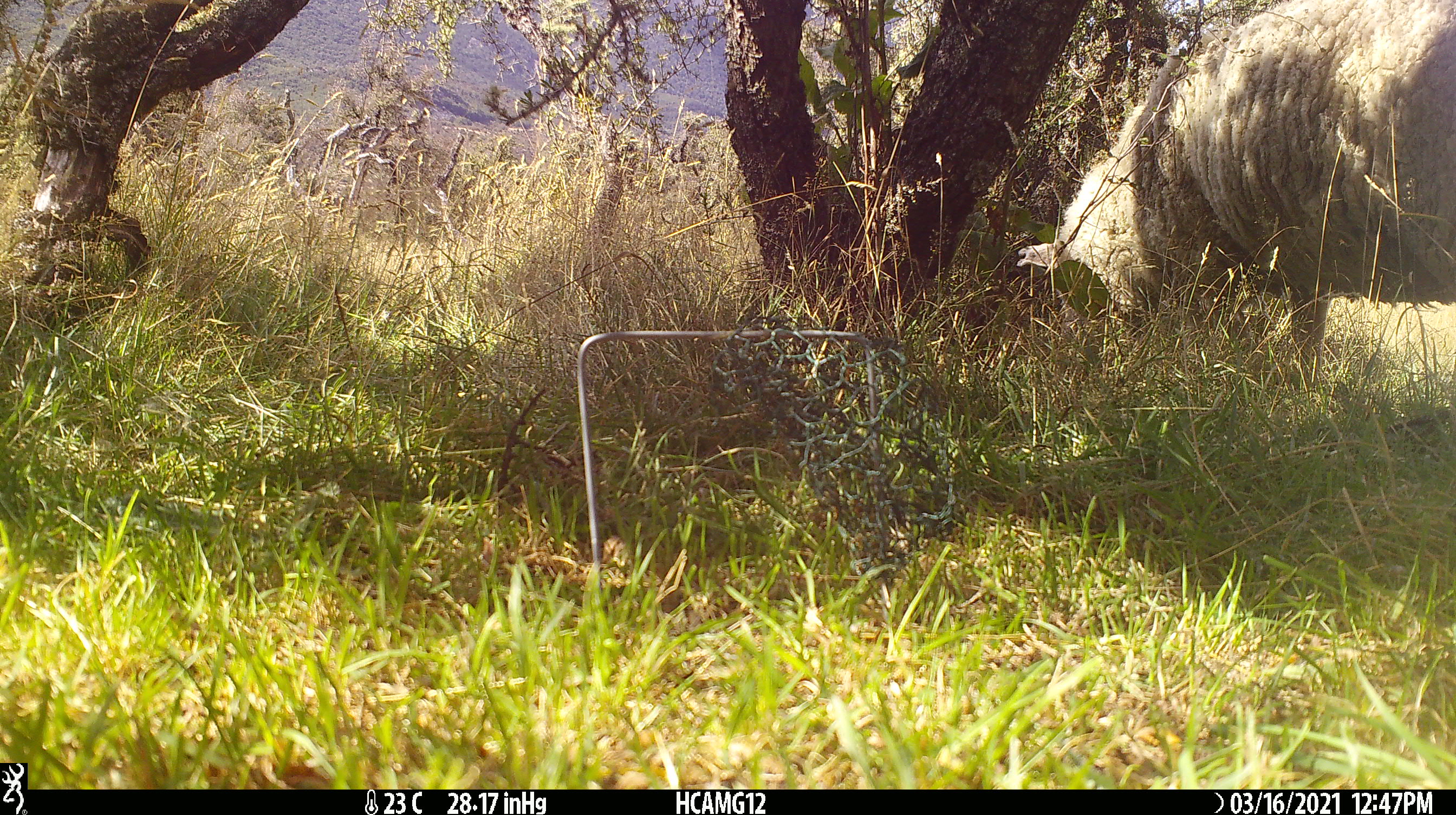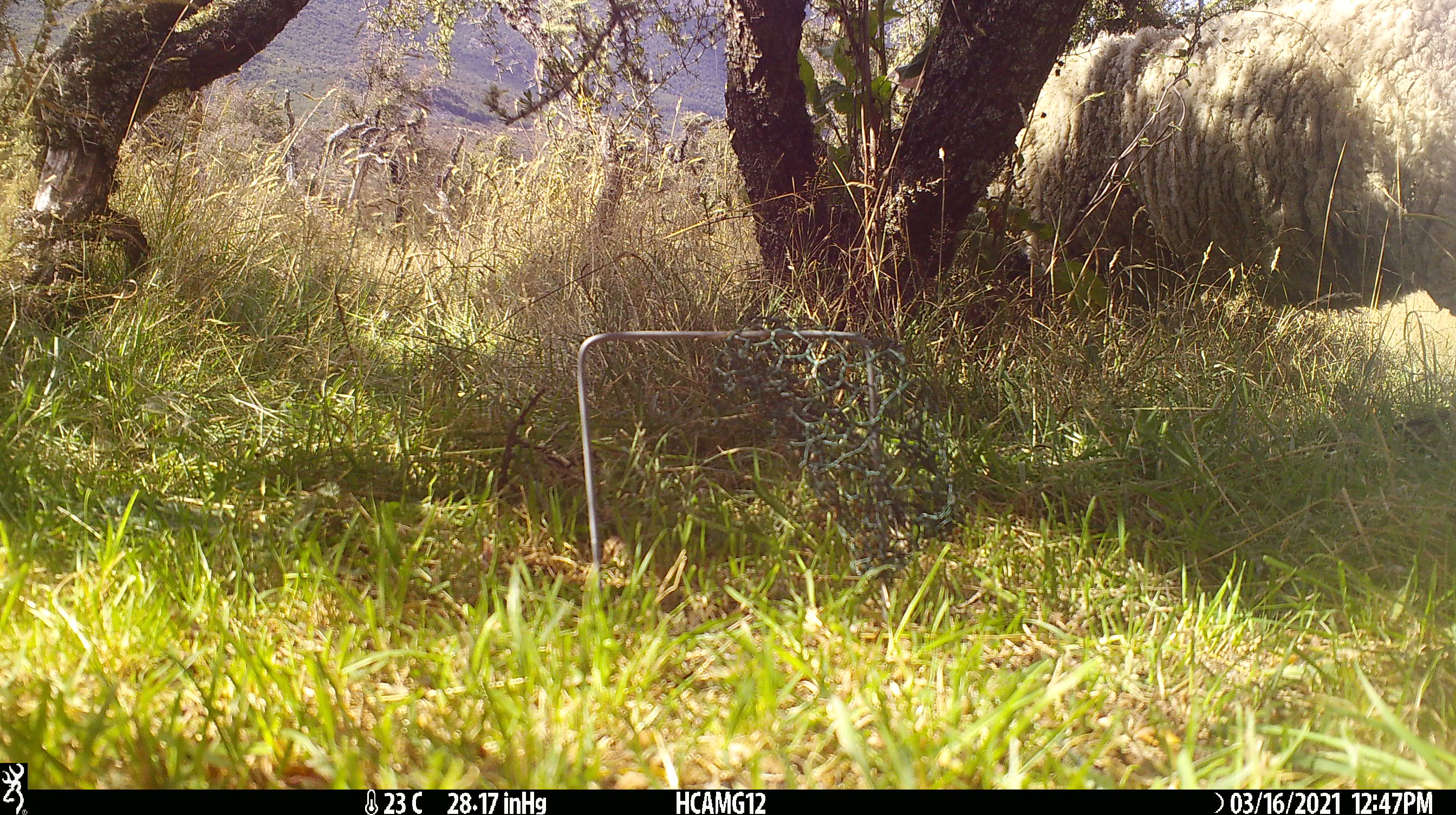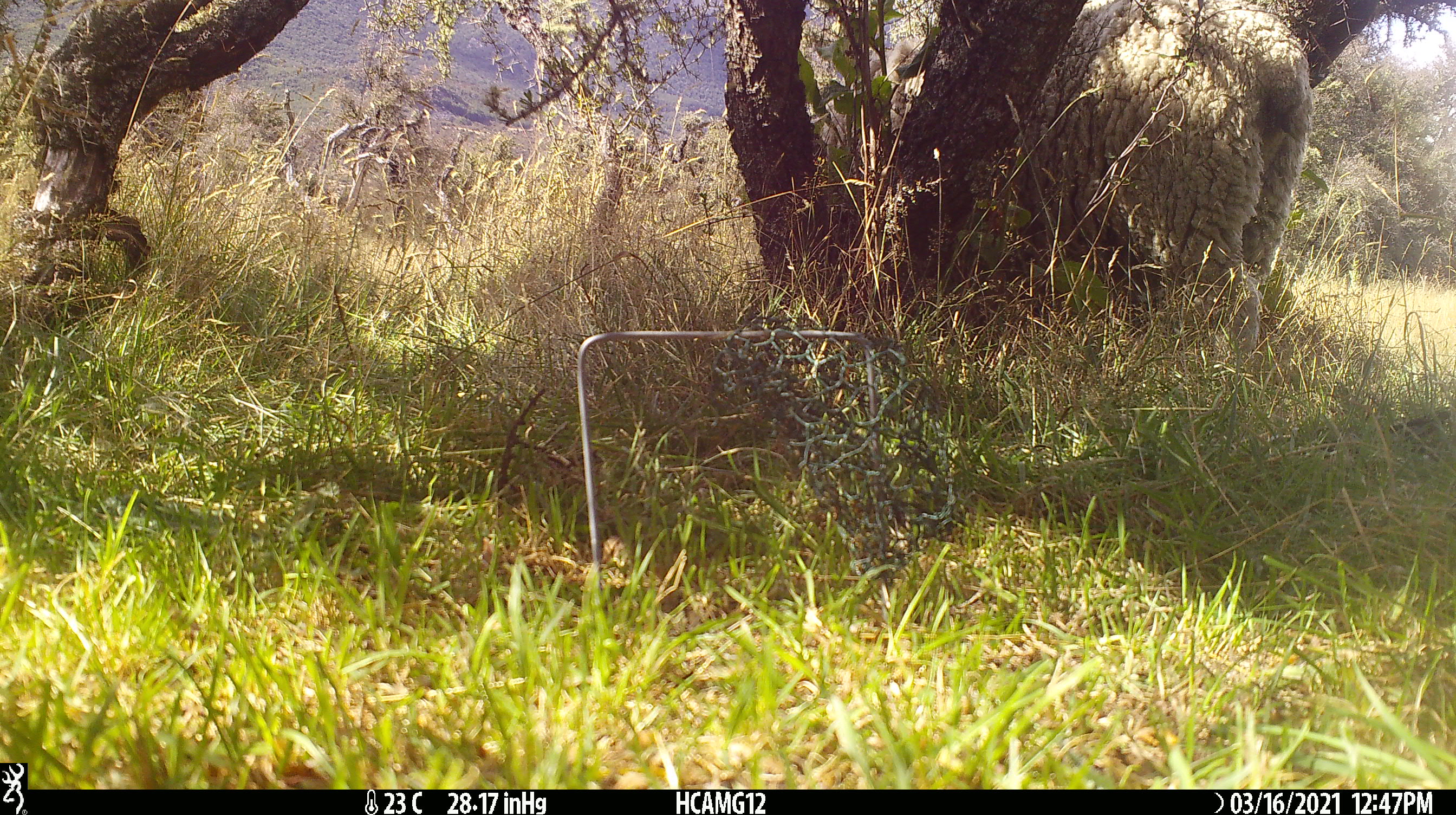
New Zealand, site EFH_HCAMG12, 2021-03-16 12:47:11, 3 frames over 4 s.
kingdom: Animalia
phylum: Chordata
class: Mammalia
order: Artiodactyla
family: Bovidae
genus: Ovis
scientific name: Ovis aries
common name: domestic sheep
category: sheep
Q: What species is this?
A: Sheep (domestic sheep) (Ovis aries).